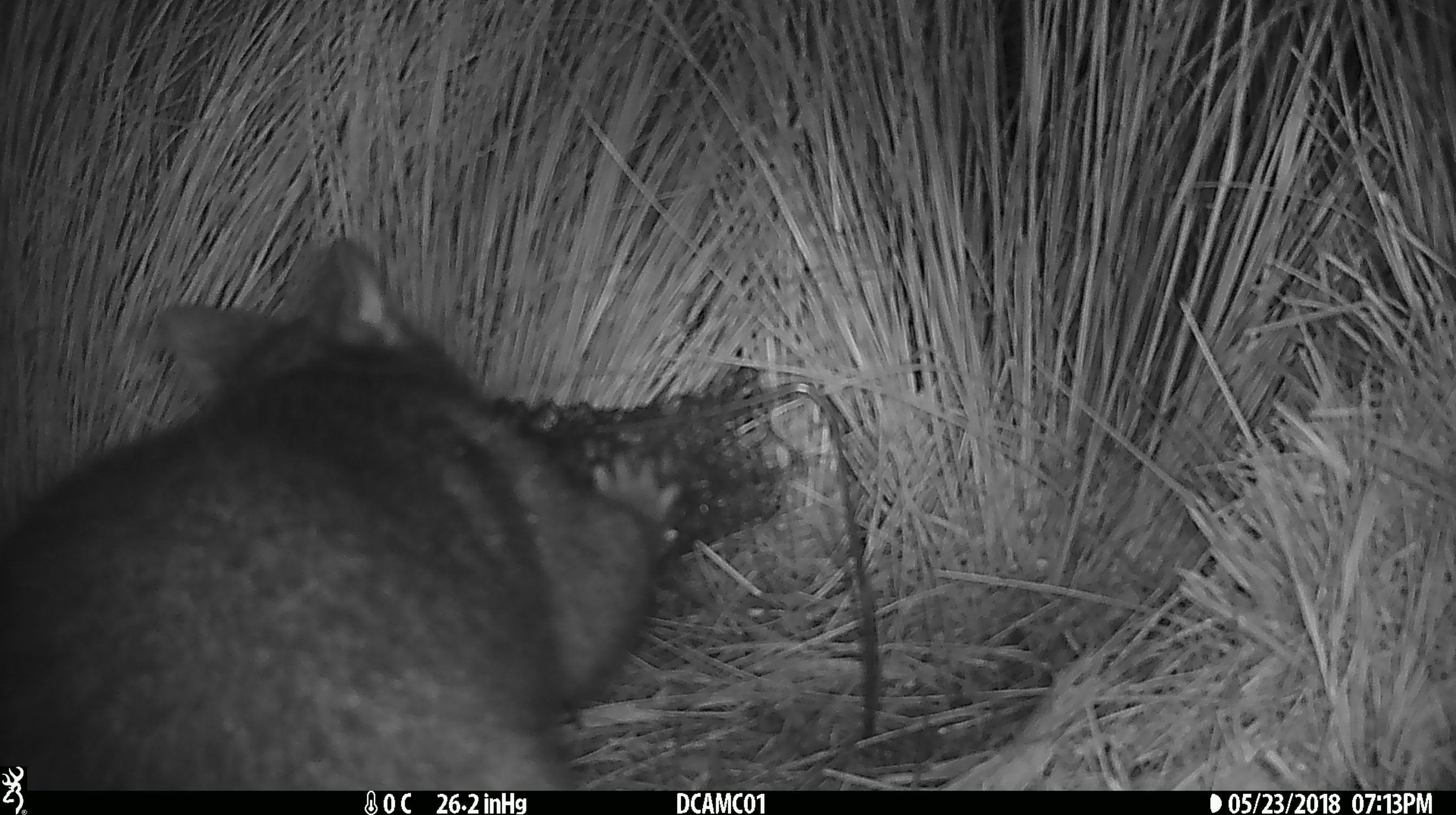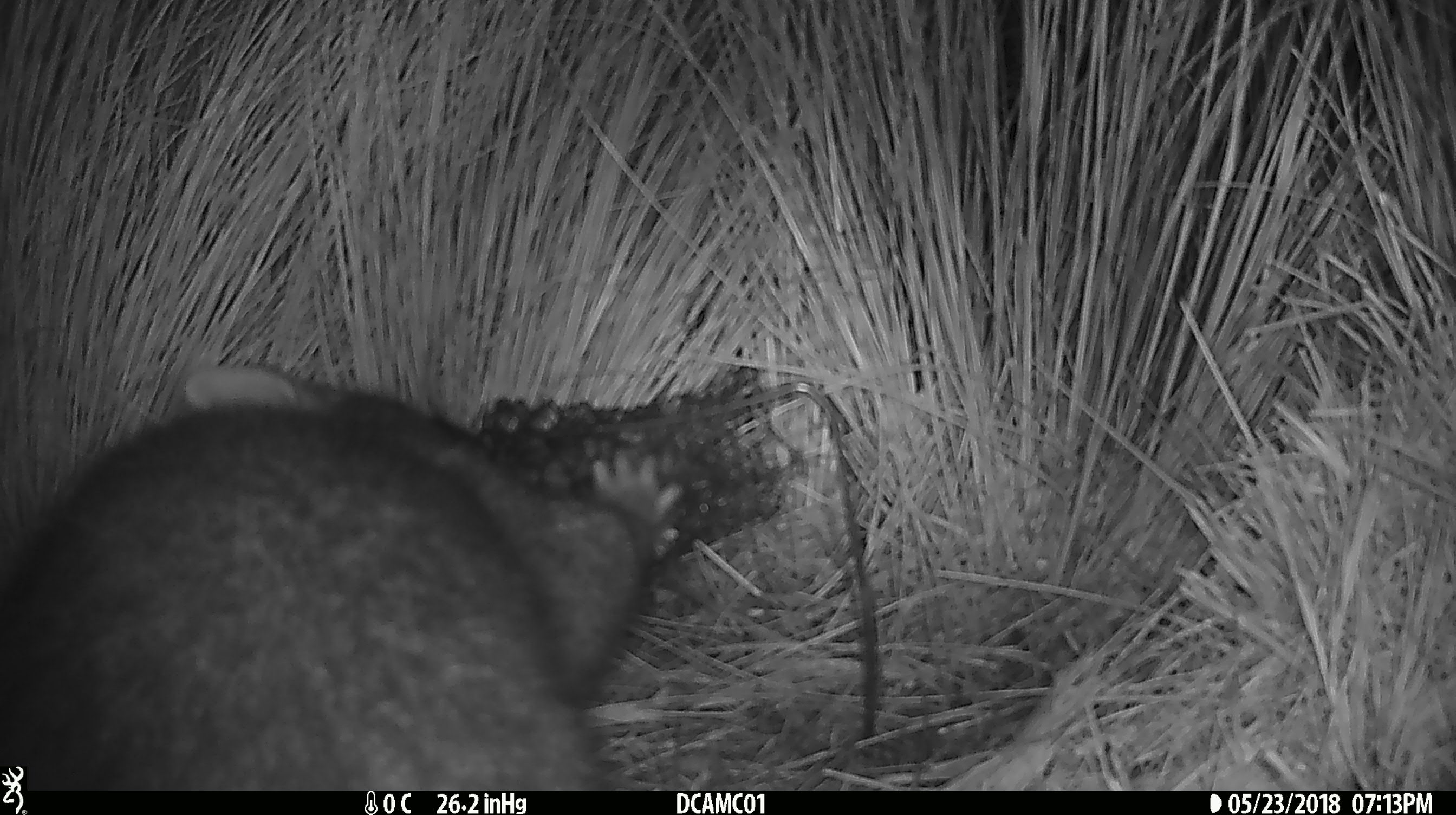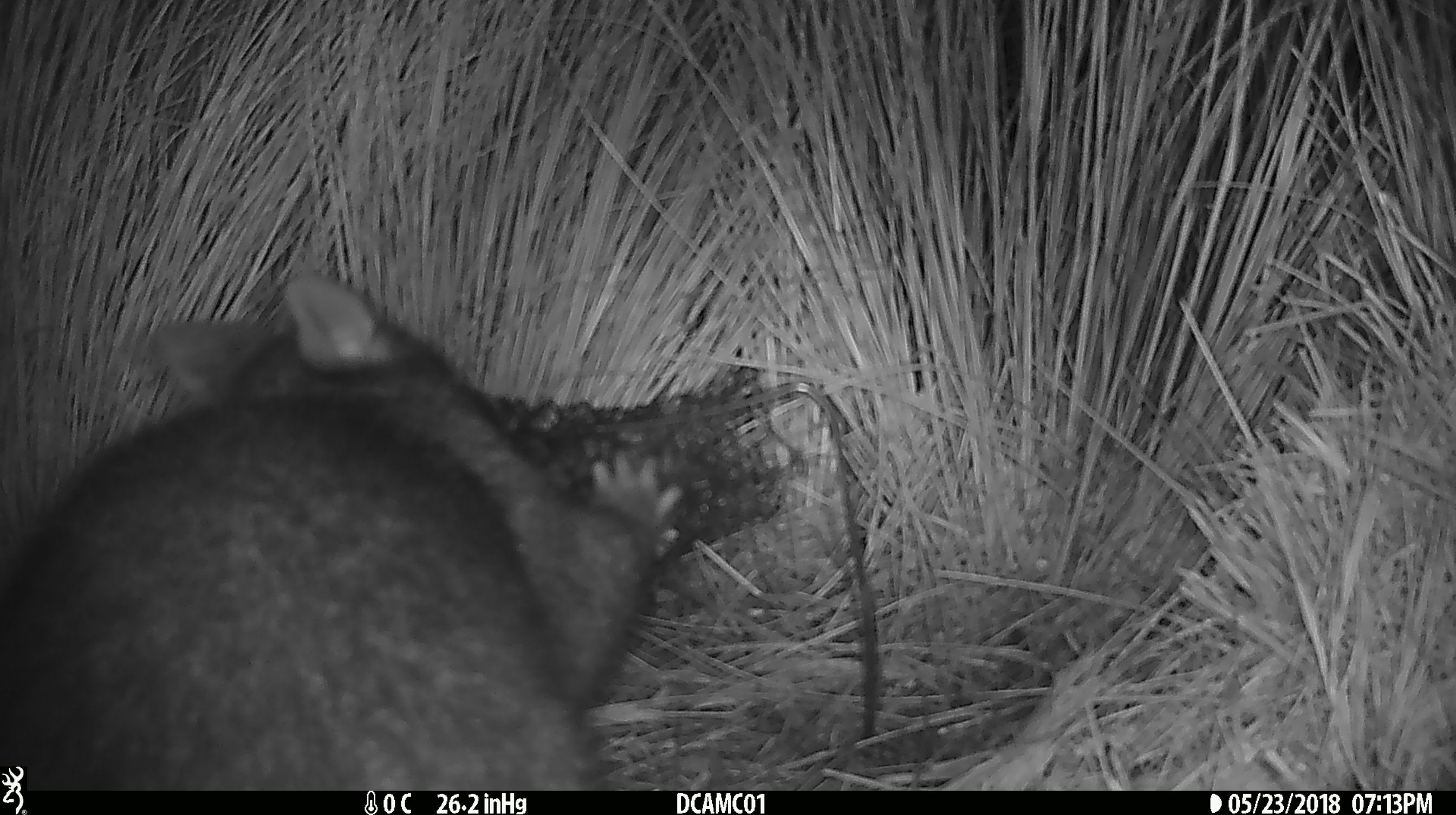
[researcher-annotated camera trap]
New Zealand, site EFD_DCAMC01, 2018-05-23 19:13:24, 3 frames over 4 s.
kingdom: Animalia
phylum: Chordata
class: Mammalia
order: Diprotodontia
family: Phalangeridae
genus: Trichosurus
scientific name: Trichosurus vulpecula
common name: common brushtail possum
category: possum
Possum (common brushtail possum) (Trichosurus vulpecula).